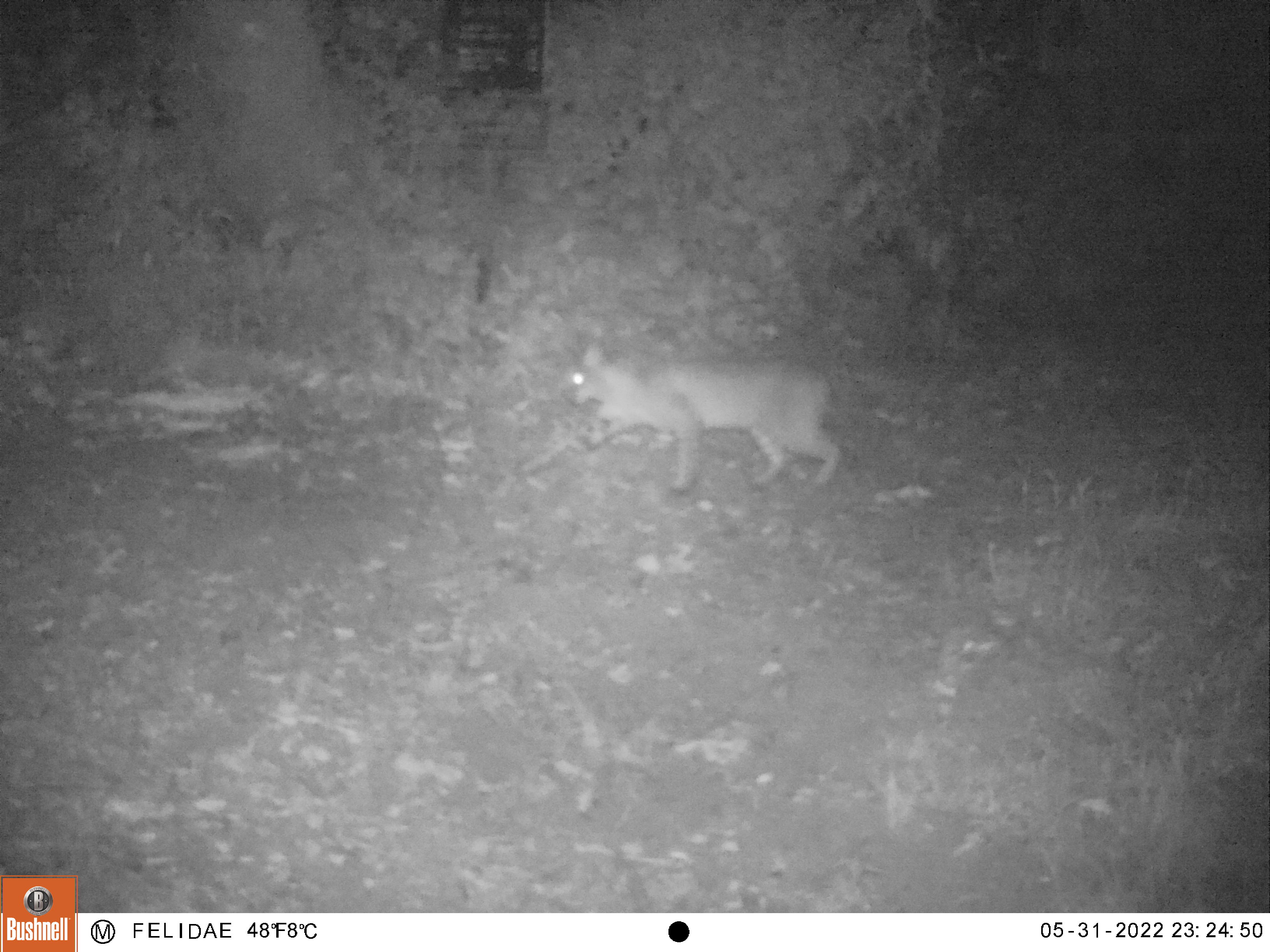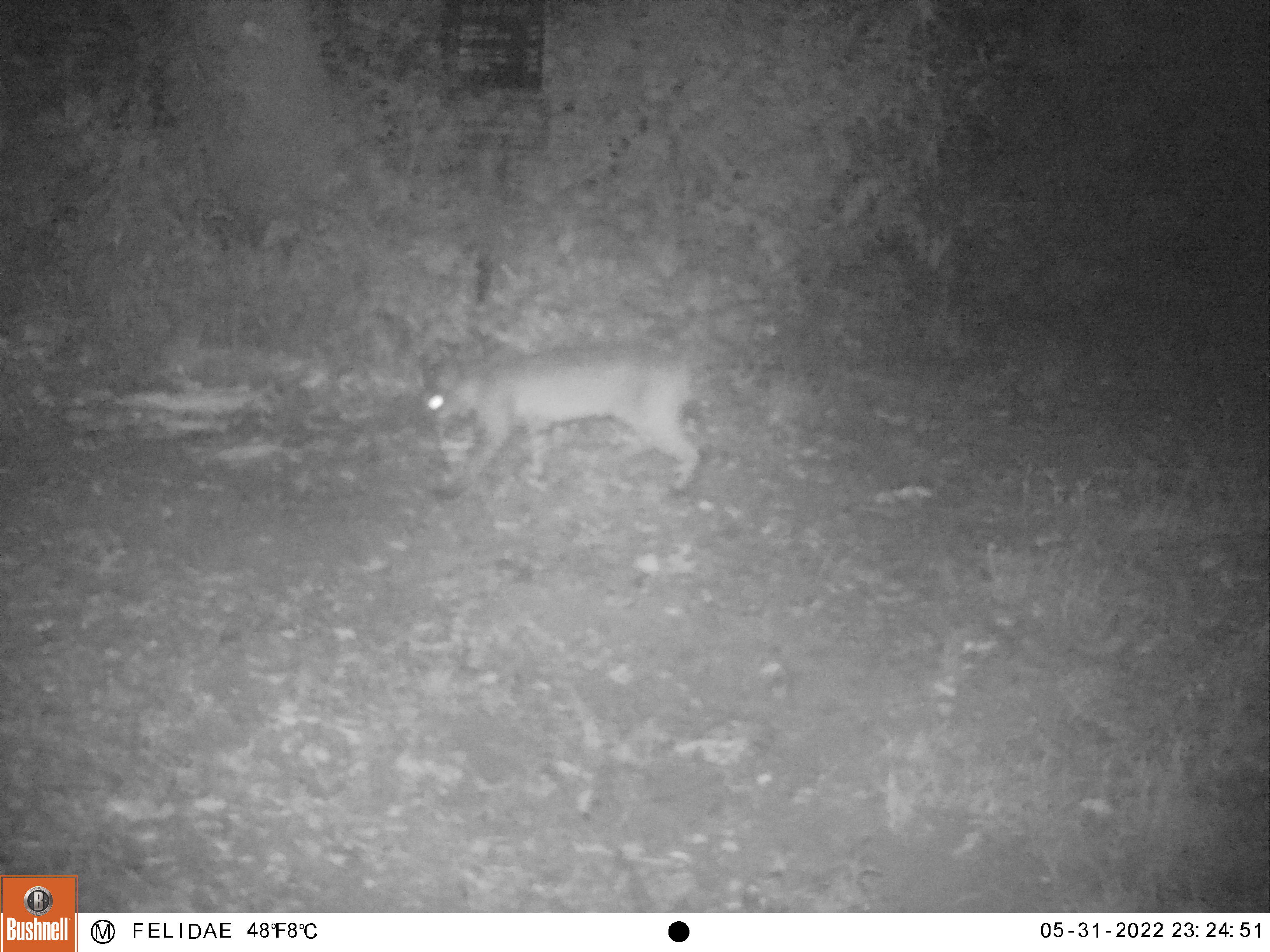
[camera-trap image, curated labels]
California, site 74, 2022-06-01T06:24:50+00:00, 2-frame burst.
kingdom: Animalia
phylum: Chordata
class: Mammalia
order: Carnivora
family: Felidae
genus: Lynx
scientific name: Lynx rufus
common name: bobcat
Bobcat (Lynx rufus).